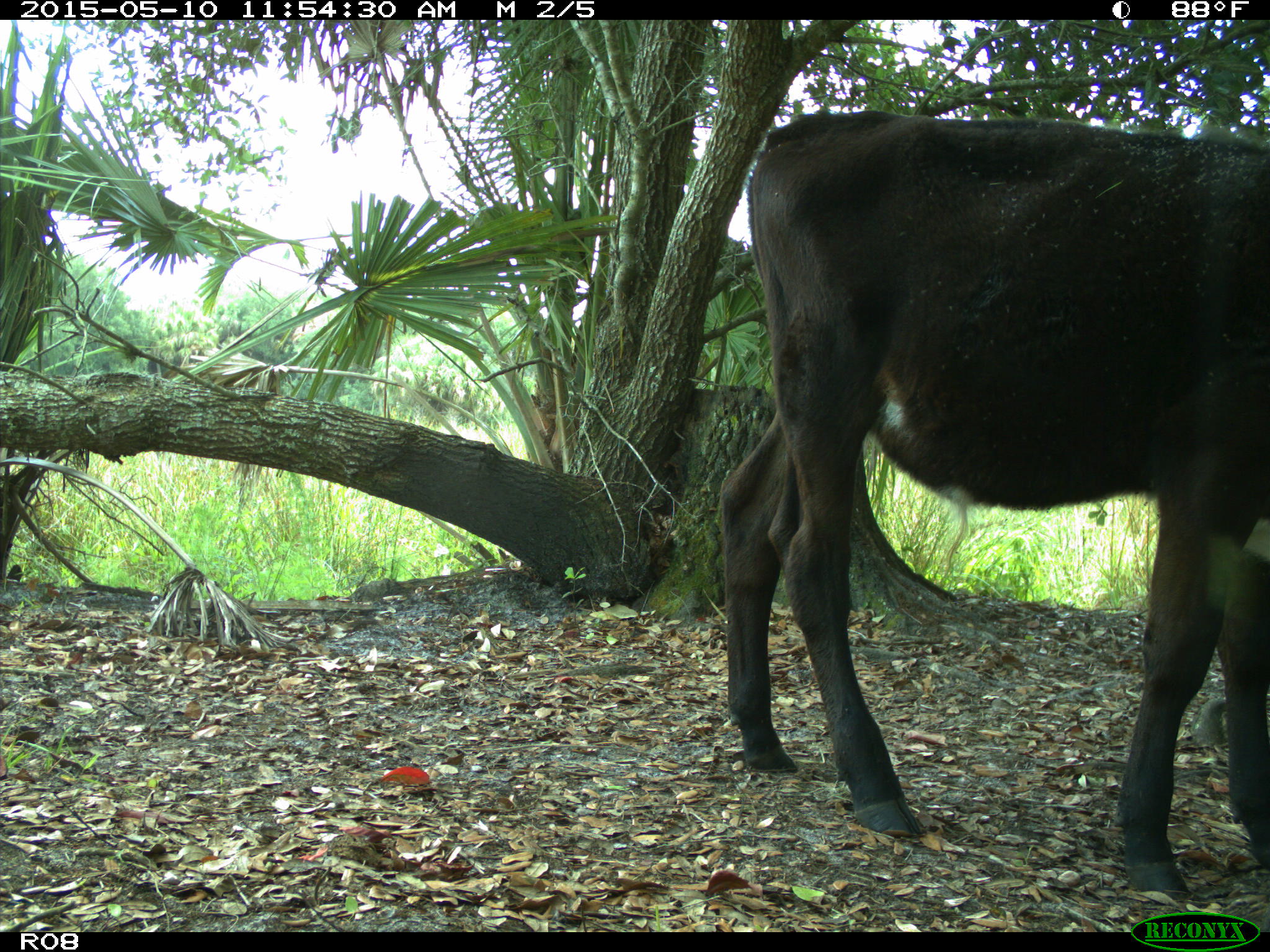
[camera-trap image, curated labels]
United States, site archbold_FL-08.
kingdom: Animalia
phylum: Chordata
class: Mammalia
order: Artiodactyla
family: Bovidae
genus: Bos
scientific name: Bos taurus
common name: domestic cow